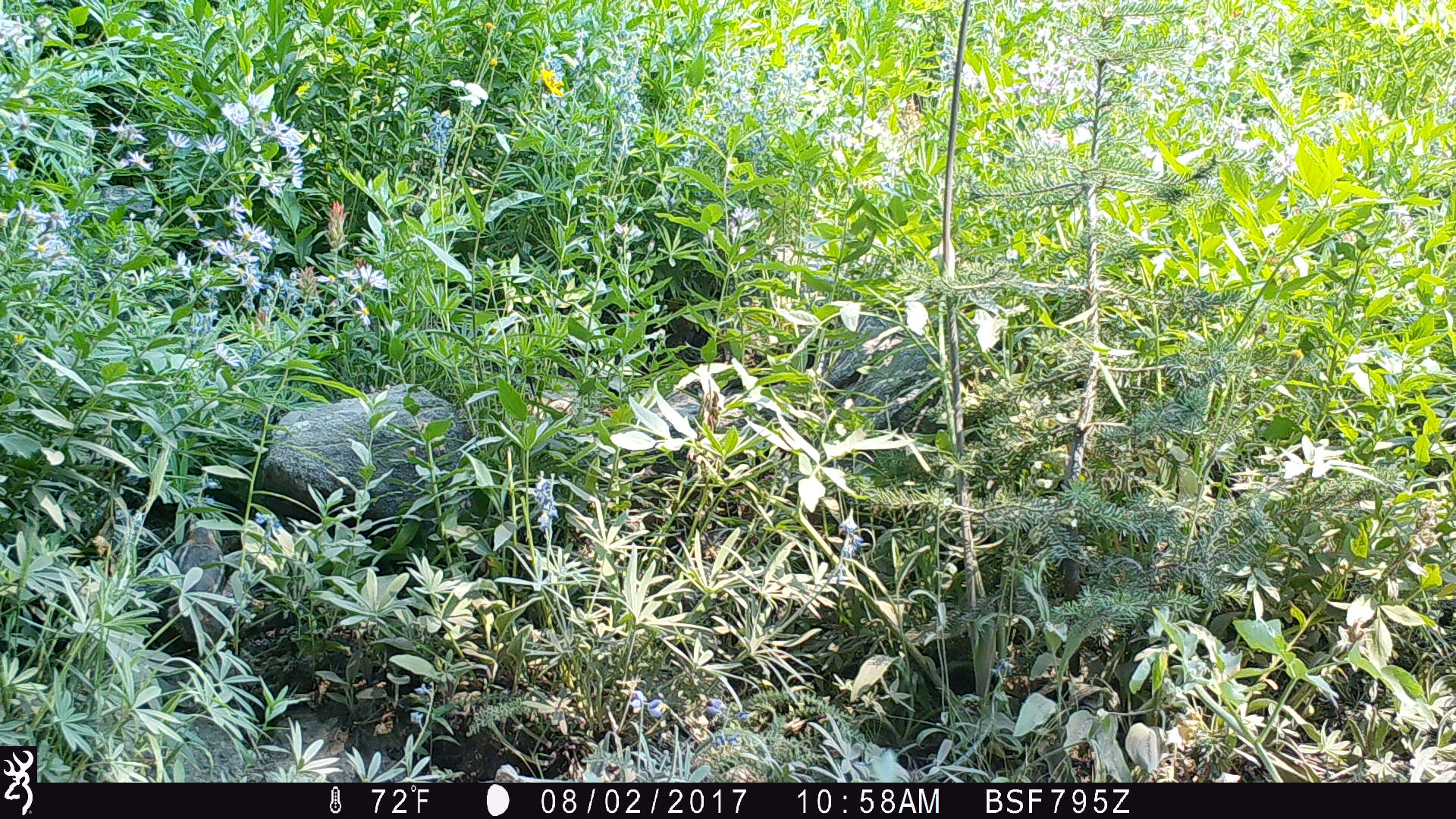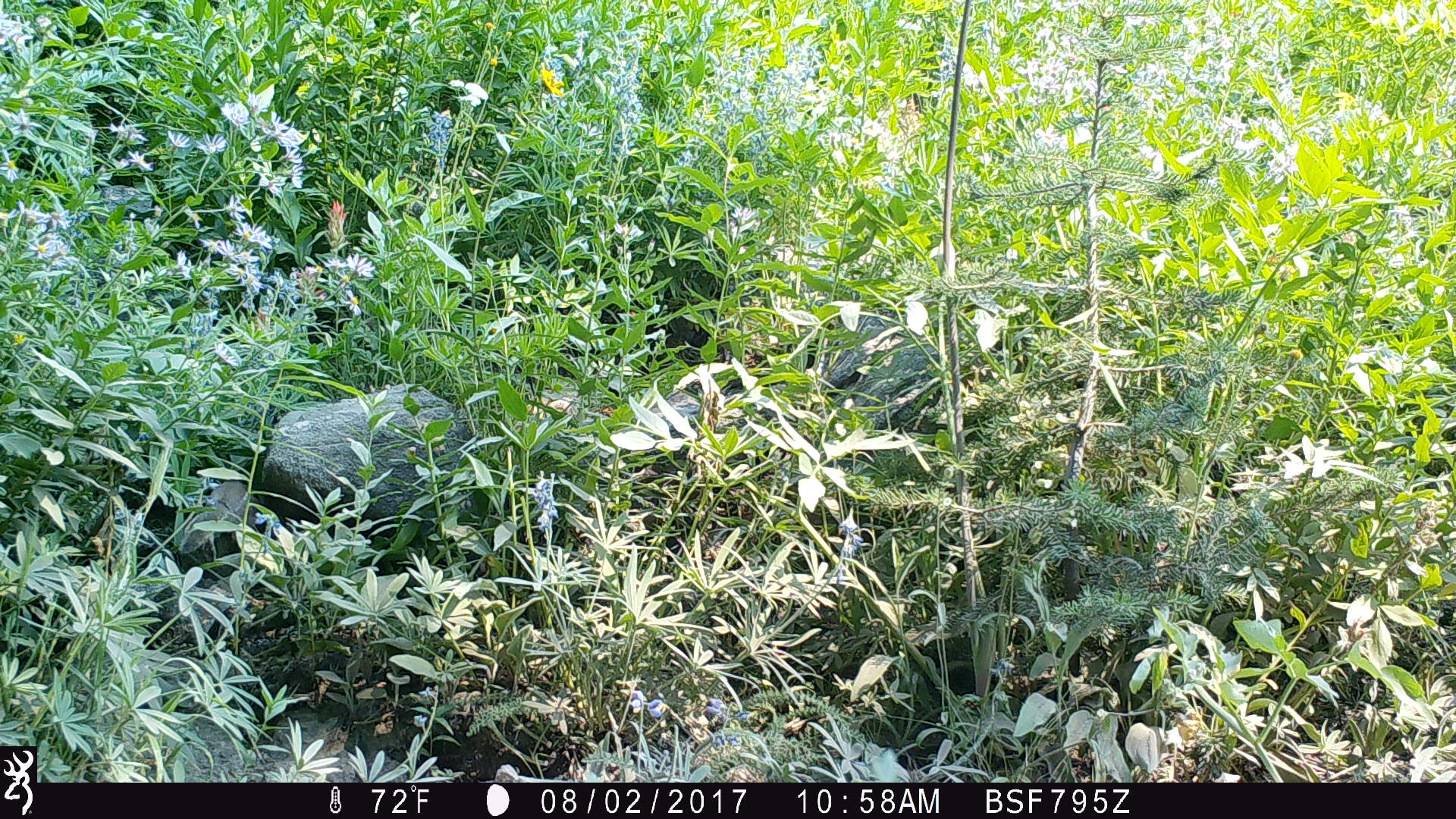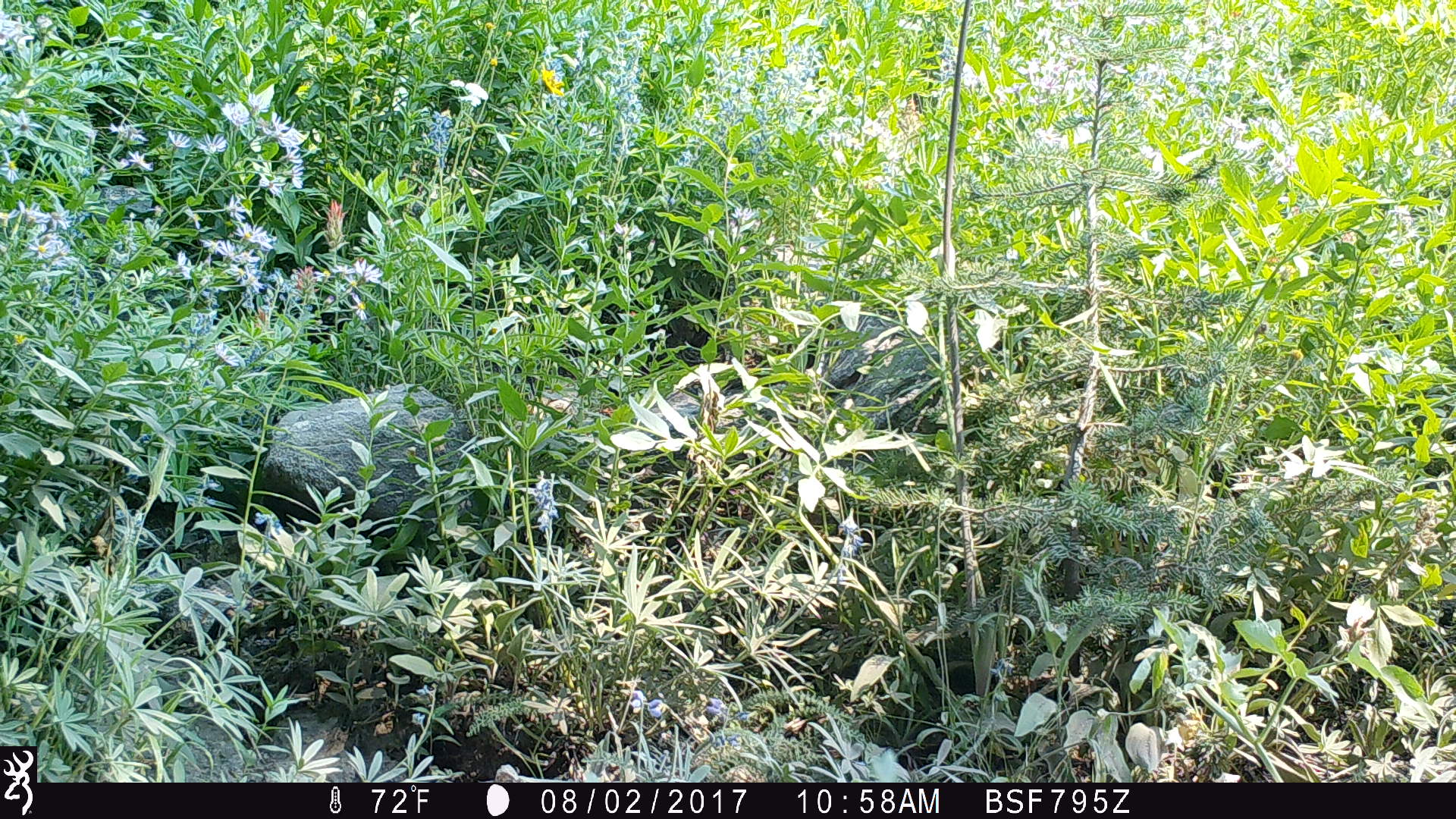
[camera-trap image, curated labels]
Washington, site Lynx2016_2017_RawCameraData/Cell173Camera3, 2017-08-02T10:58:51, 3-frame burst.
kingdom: Animalia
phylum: Chordata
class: Mammalia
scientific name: Mammalia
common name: small mammal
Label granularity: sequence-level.